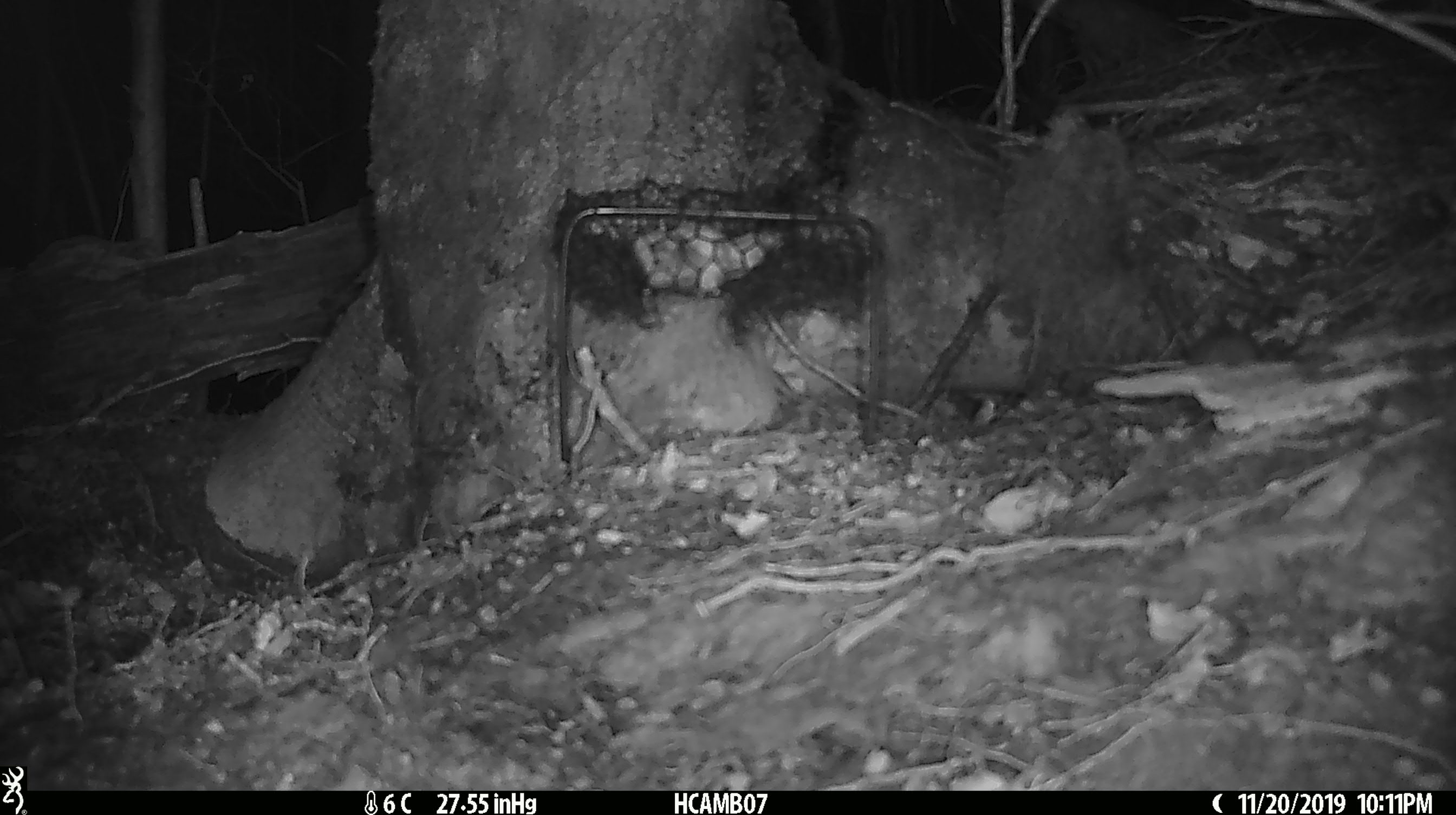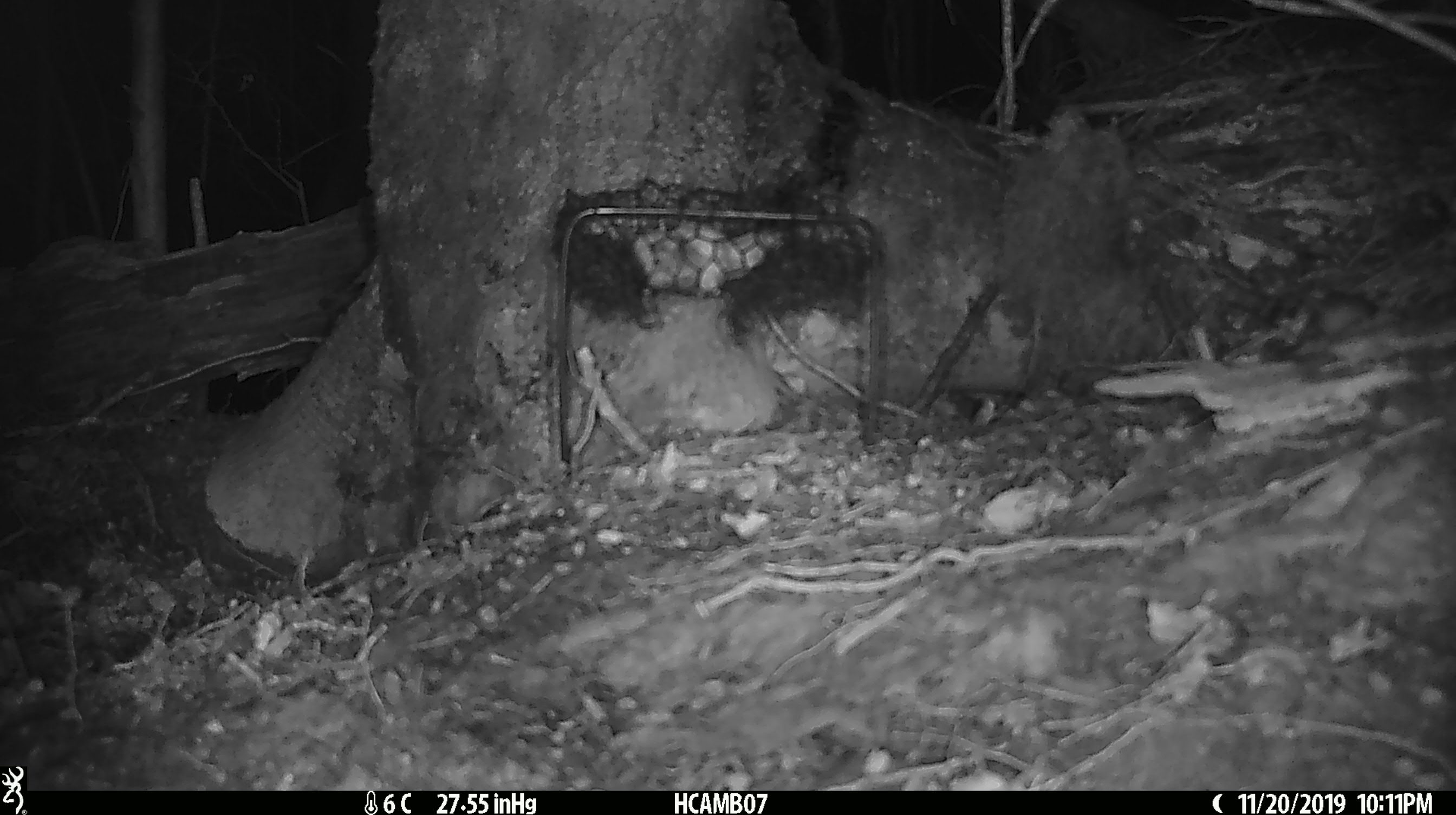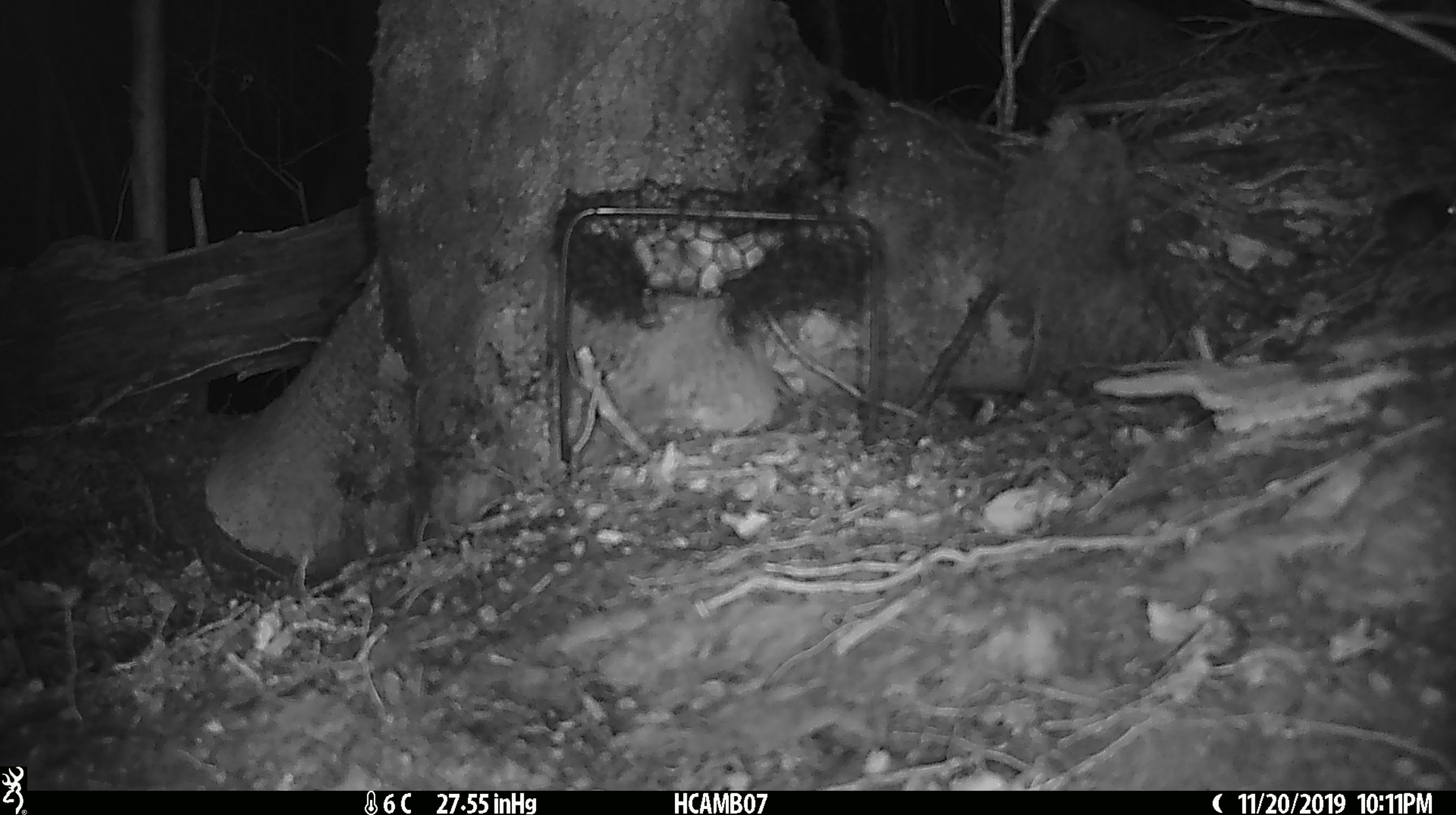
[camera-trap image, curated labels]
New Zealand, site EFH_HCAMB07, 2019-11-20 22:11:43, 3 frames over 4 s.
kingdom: Animalia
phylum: Chordata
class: Mammalia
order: Rodentia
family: Muridae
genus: Mus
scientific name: Mus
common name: mouse